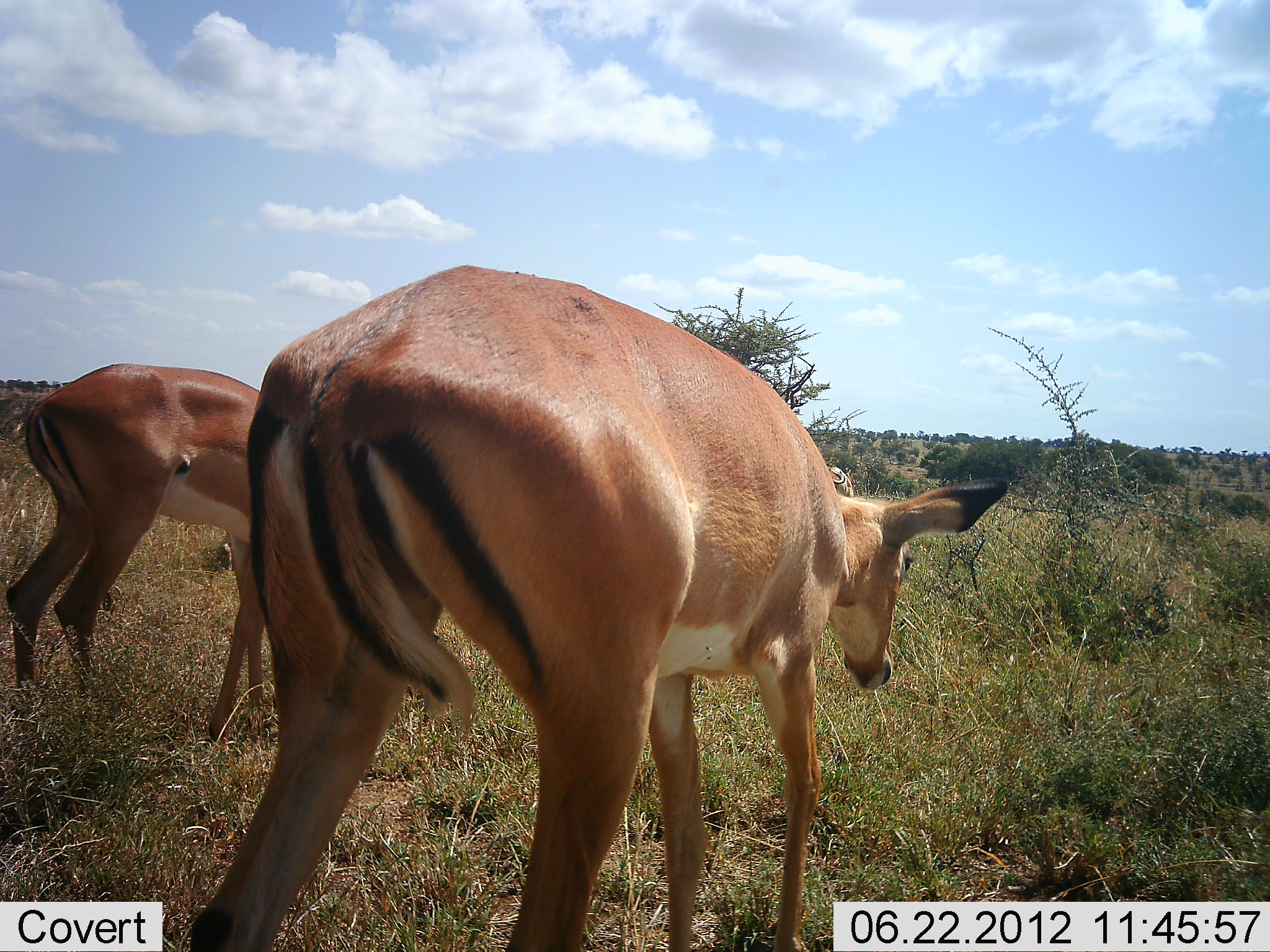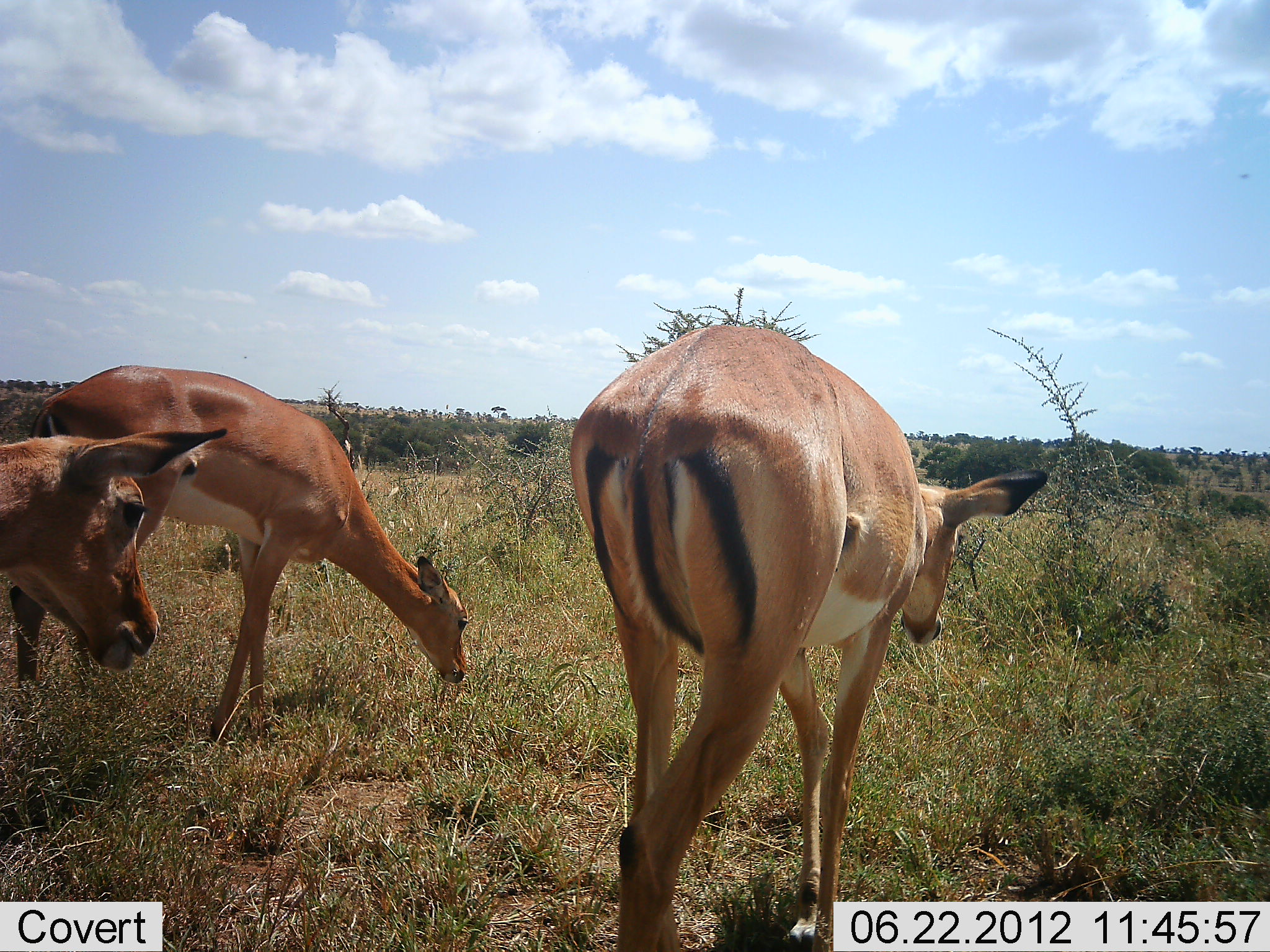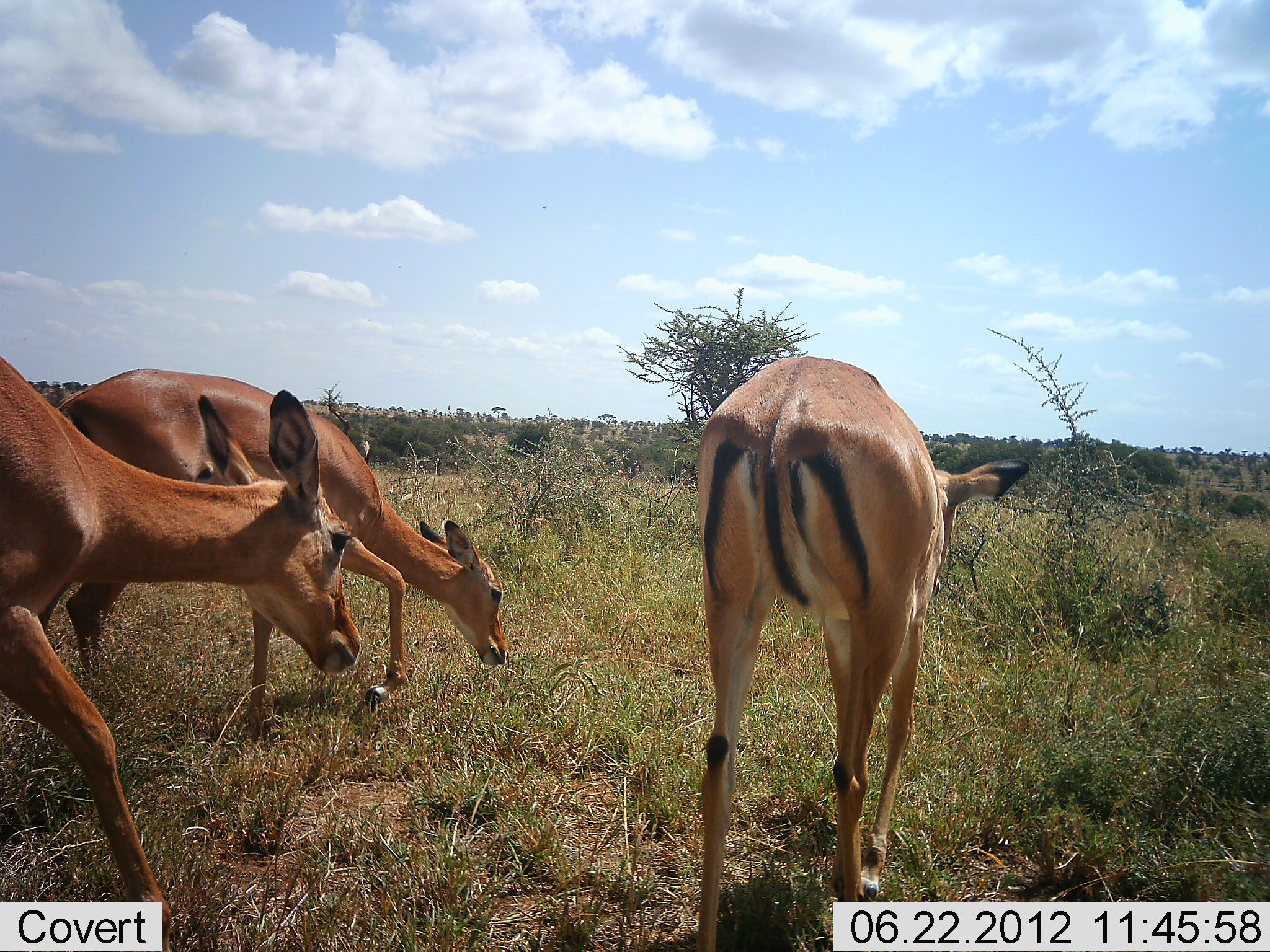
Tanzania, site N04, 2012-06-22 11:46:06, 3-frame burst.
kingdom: Animalia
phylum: Chordata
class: Mammalia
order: Artiodactyla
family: Bovidae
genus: Aepyceros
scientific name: Aepyceros melampus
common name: impala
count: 3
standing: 20%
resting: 0%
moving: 80%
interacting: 0%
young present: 0%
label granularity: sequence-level